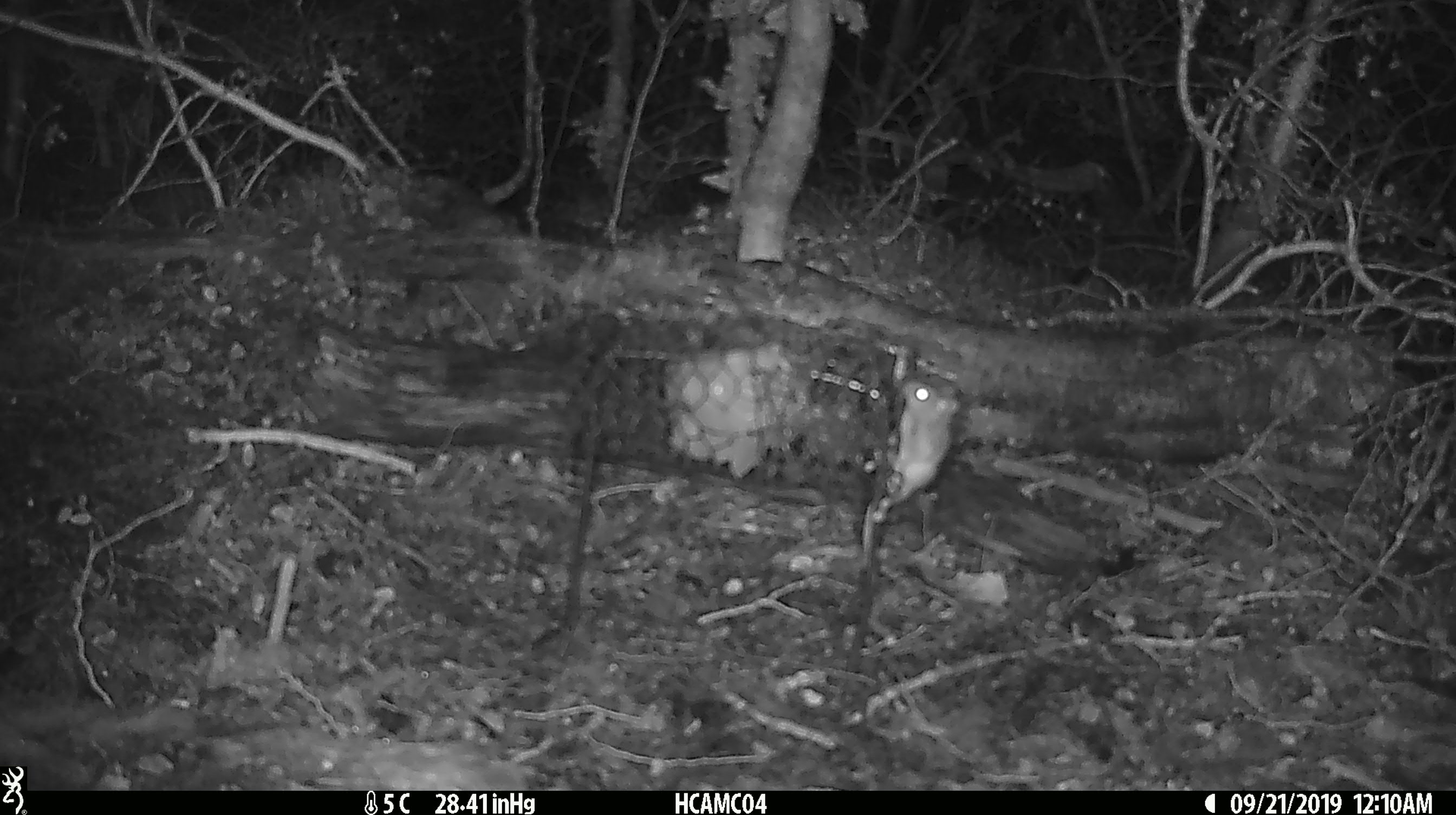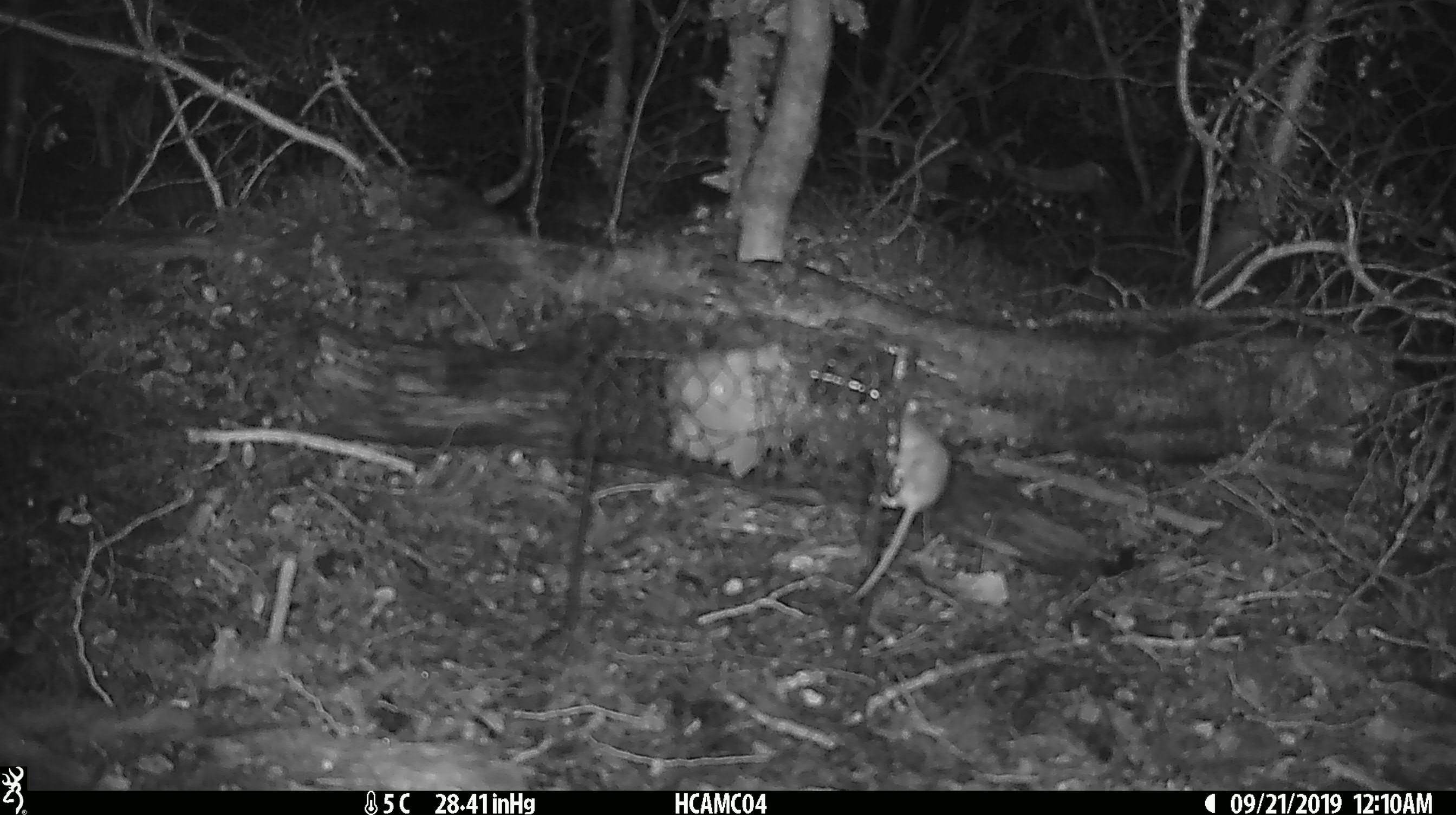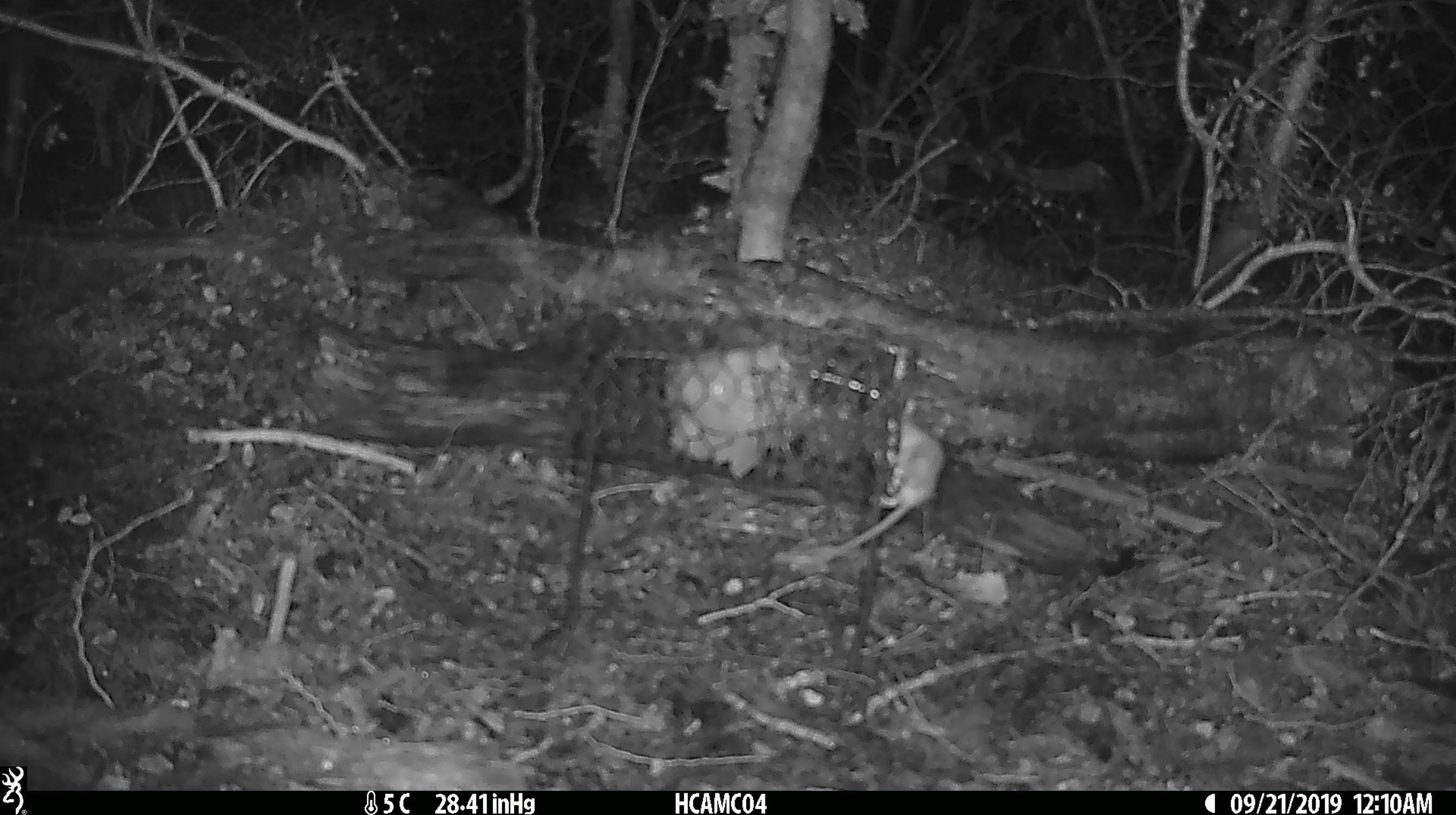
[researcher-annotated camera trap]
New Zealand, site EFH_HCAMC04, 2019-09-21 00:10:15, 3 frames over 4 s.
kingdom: Animalia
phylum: Chordata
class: Mammalia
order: Rodentia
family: Muridae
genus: Mus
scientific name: Mus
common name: mouse